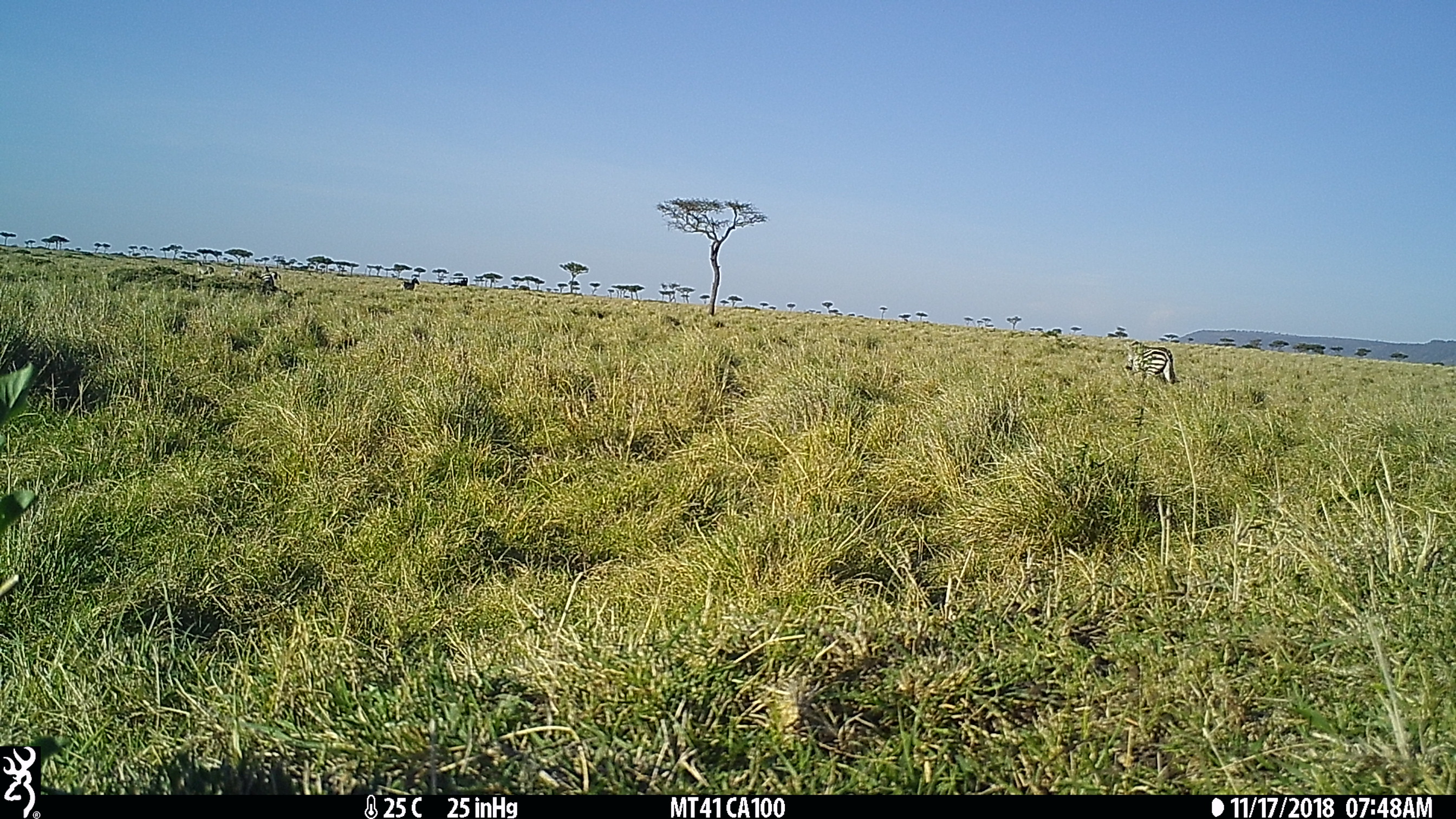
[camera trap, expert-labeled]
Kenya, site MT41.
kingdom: Animalia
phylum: Chordata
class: Mammalia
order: Perissodactyla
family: Equidae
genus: Equus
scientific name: Equus quagga burchellii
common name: burchell's zebra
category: zebra